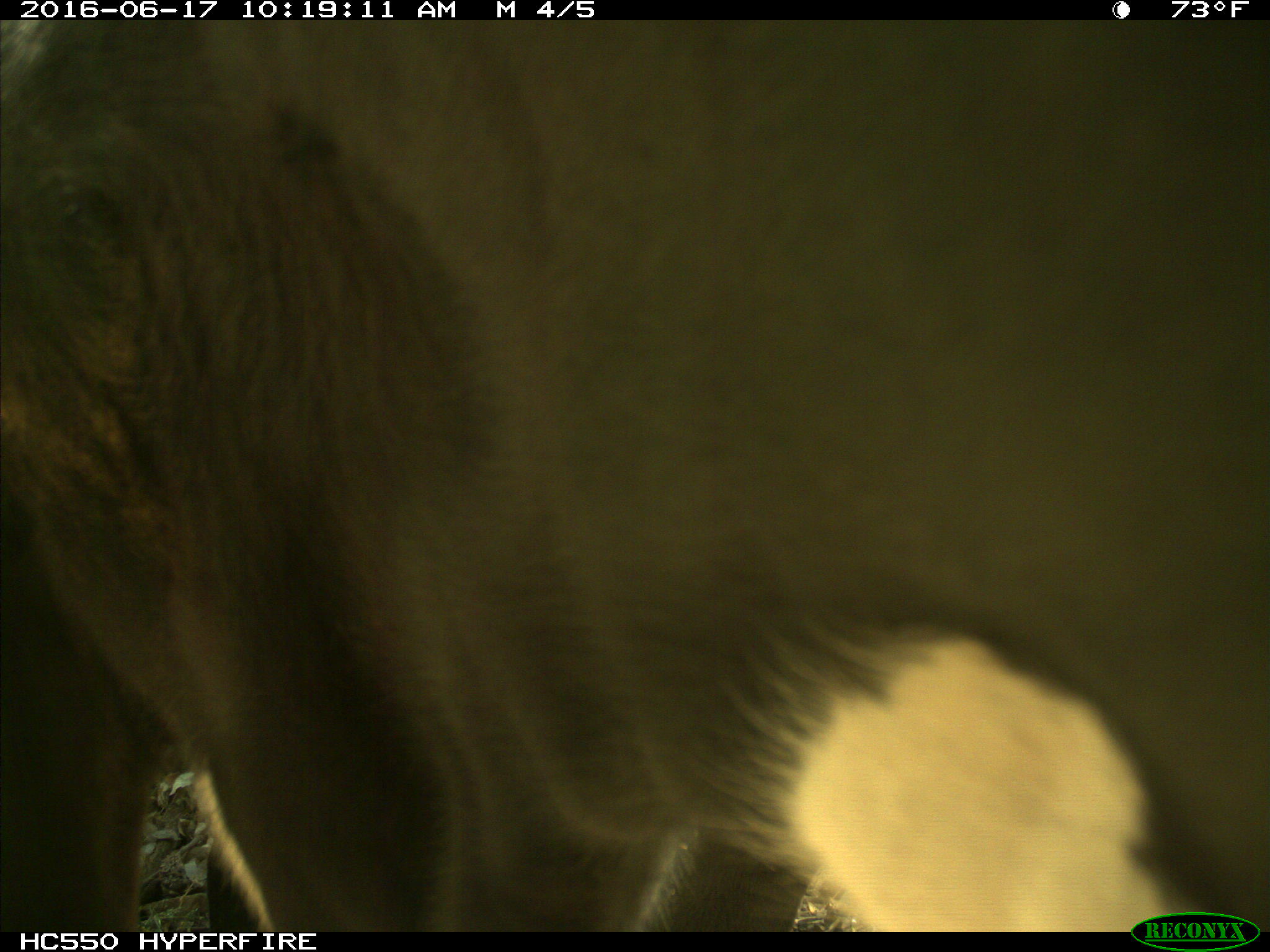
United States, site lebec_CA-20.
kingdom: Animalia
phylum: Chordata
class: Mammalia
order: Artiodactyla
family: Bovidae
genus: Bos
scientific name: Bos taurus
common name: domestic cow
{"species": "Bos taurus (domestic cow)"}